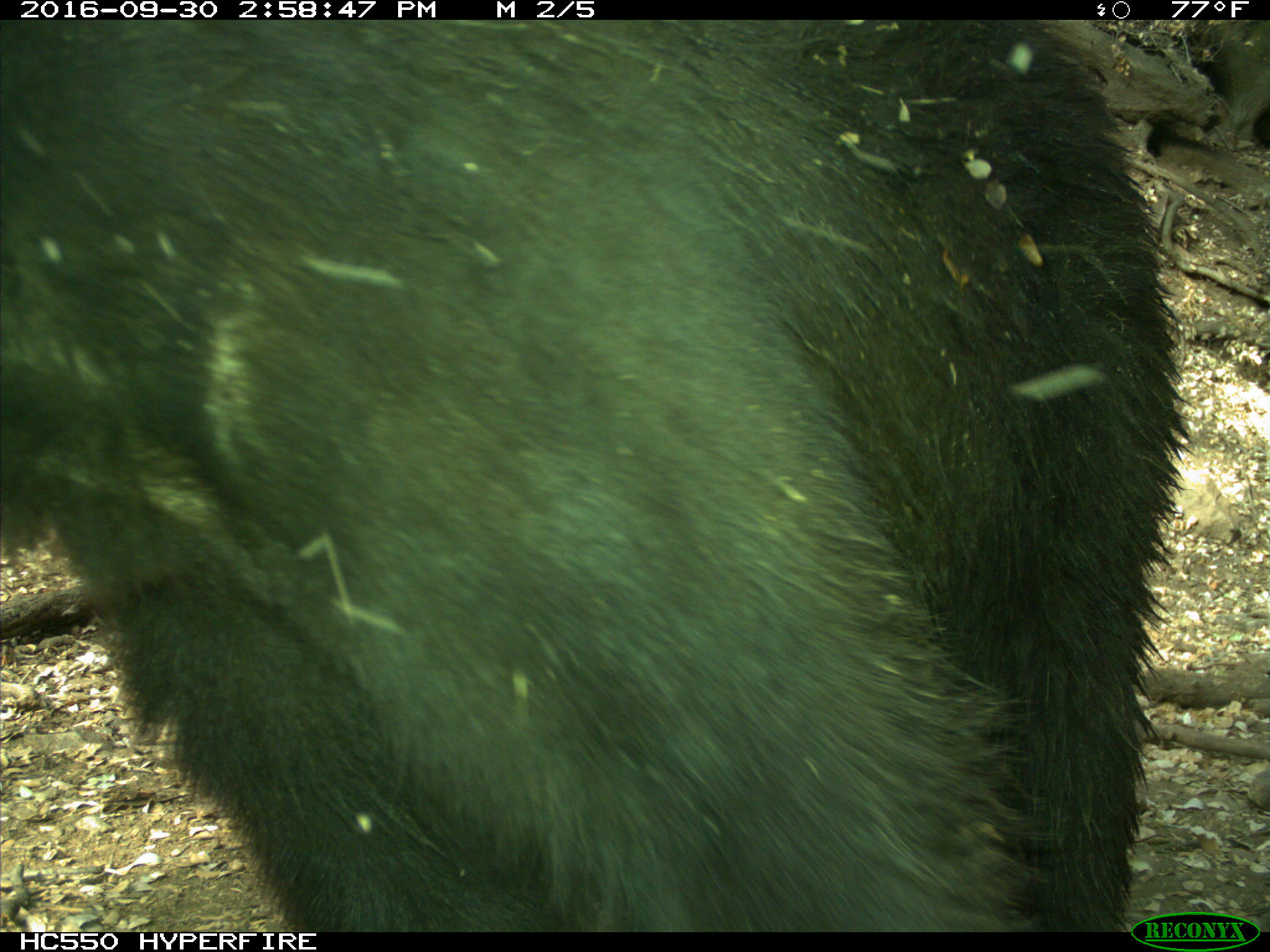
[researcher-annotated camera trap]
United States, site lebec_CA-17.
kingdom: Animalia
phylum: Chordata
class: Mammalia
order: Carnivora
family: Ursidae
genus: Ursus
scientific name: Ursus americanus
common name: american black bear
Ursus americanus (american black bear).